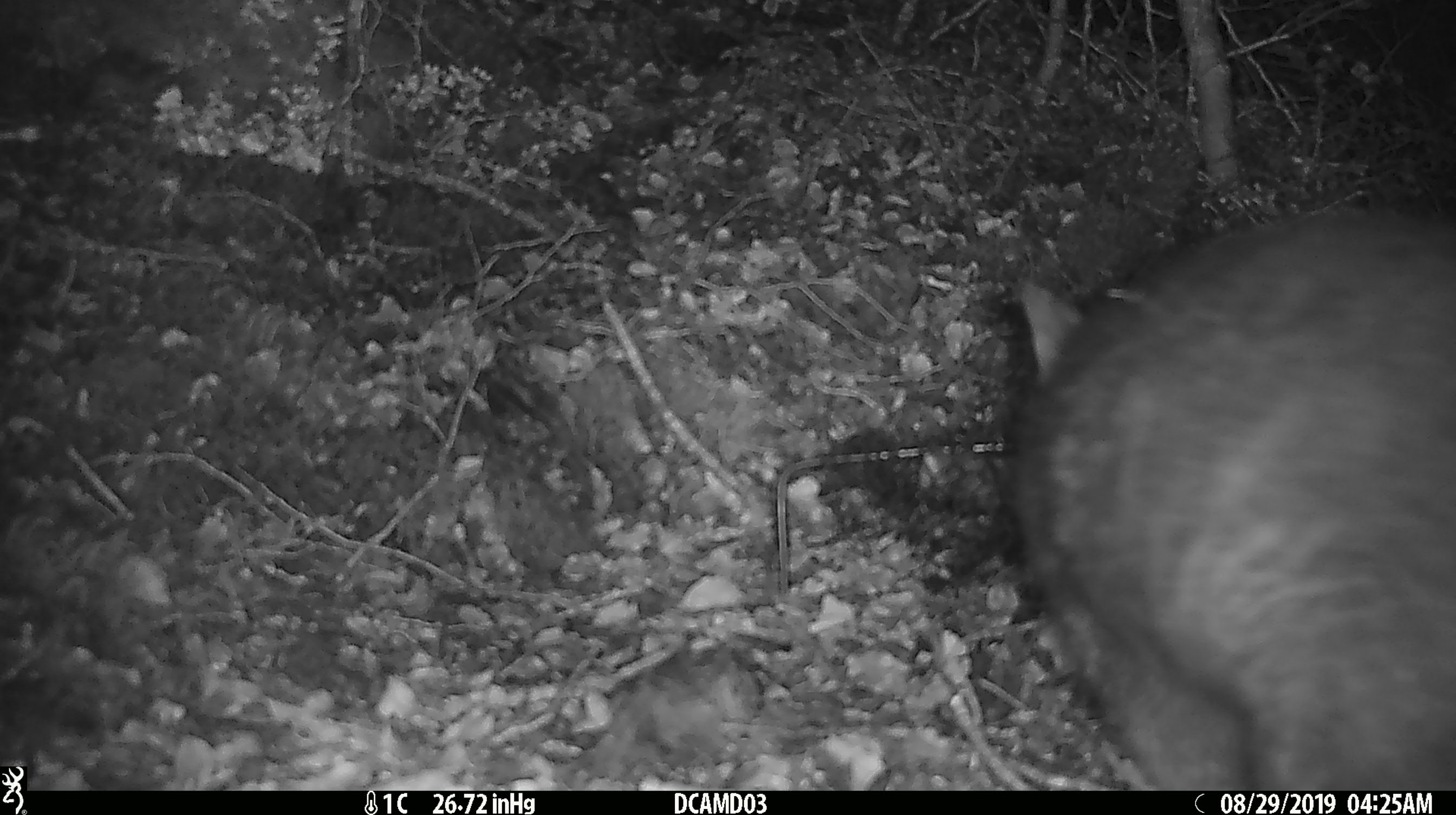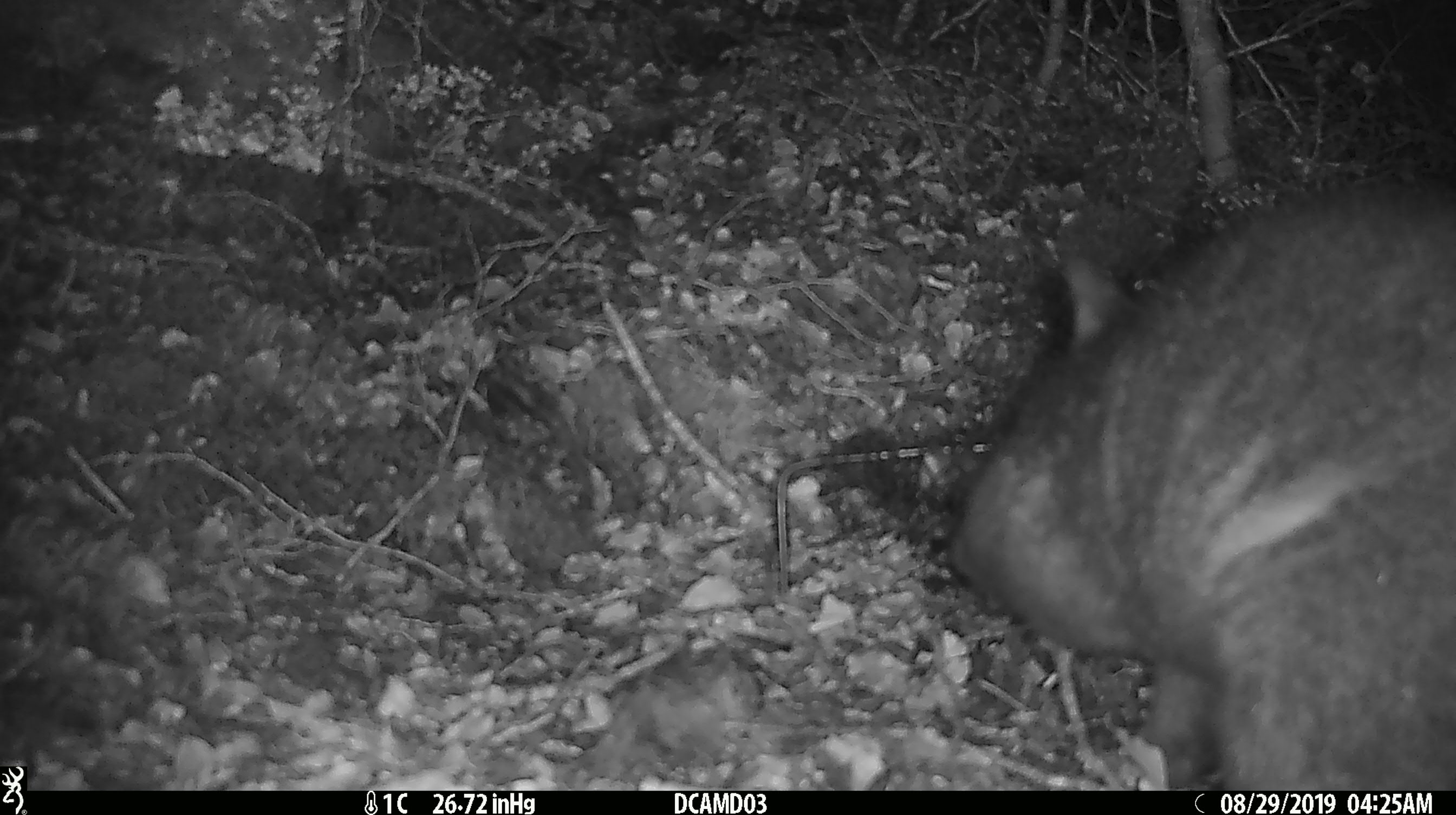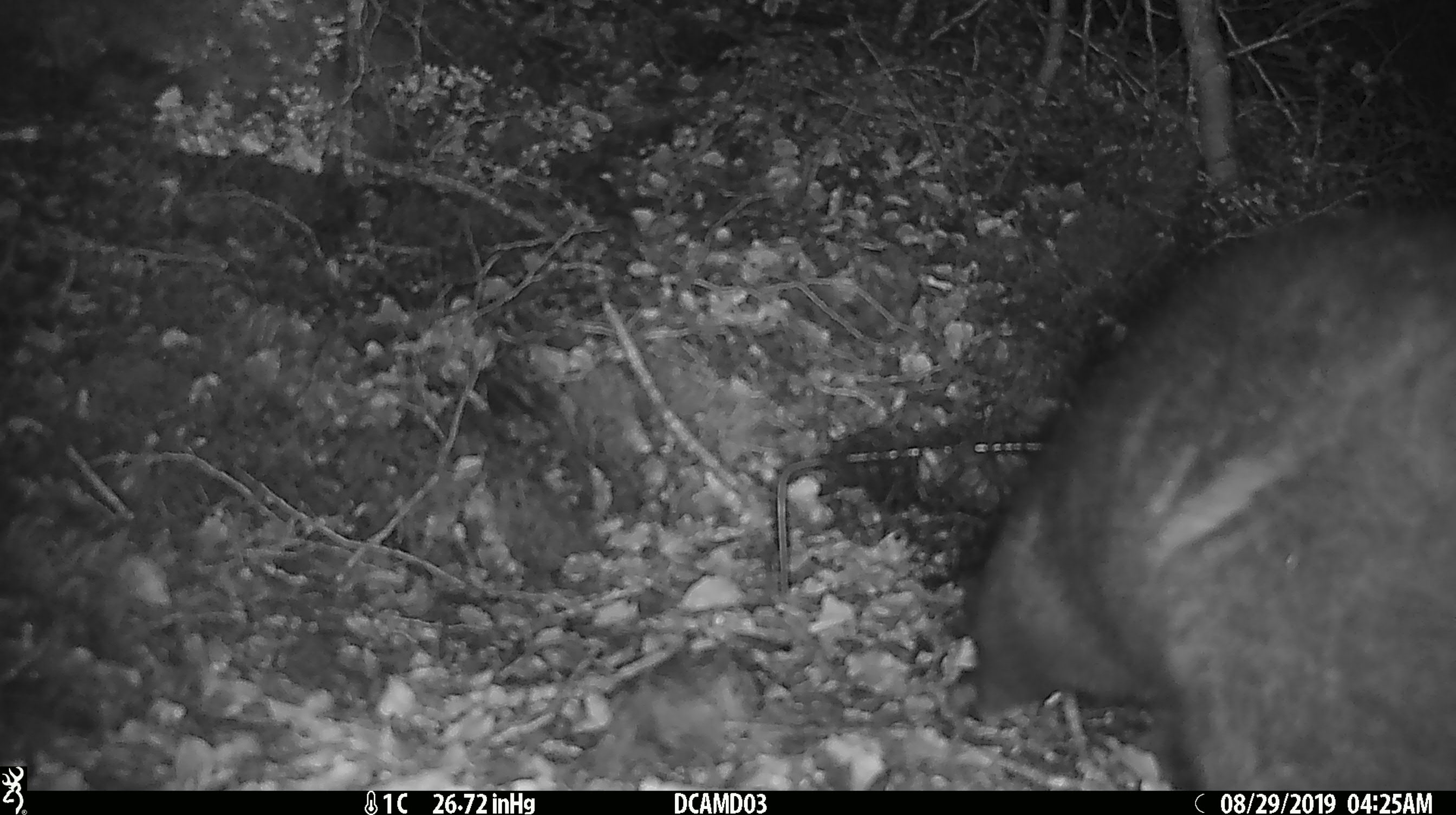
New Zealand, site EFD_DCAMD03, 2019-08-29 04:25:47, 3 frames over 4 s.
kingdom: Animalia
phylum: Chordata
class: Mammalia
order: Diprotodontia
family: Phalangeridae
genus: Trichosurus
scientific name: Trichosurus vulpecula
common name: common brushtail possum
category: possum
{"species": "possum (common brushtail possum) (Trichosurus vulpecula)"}